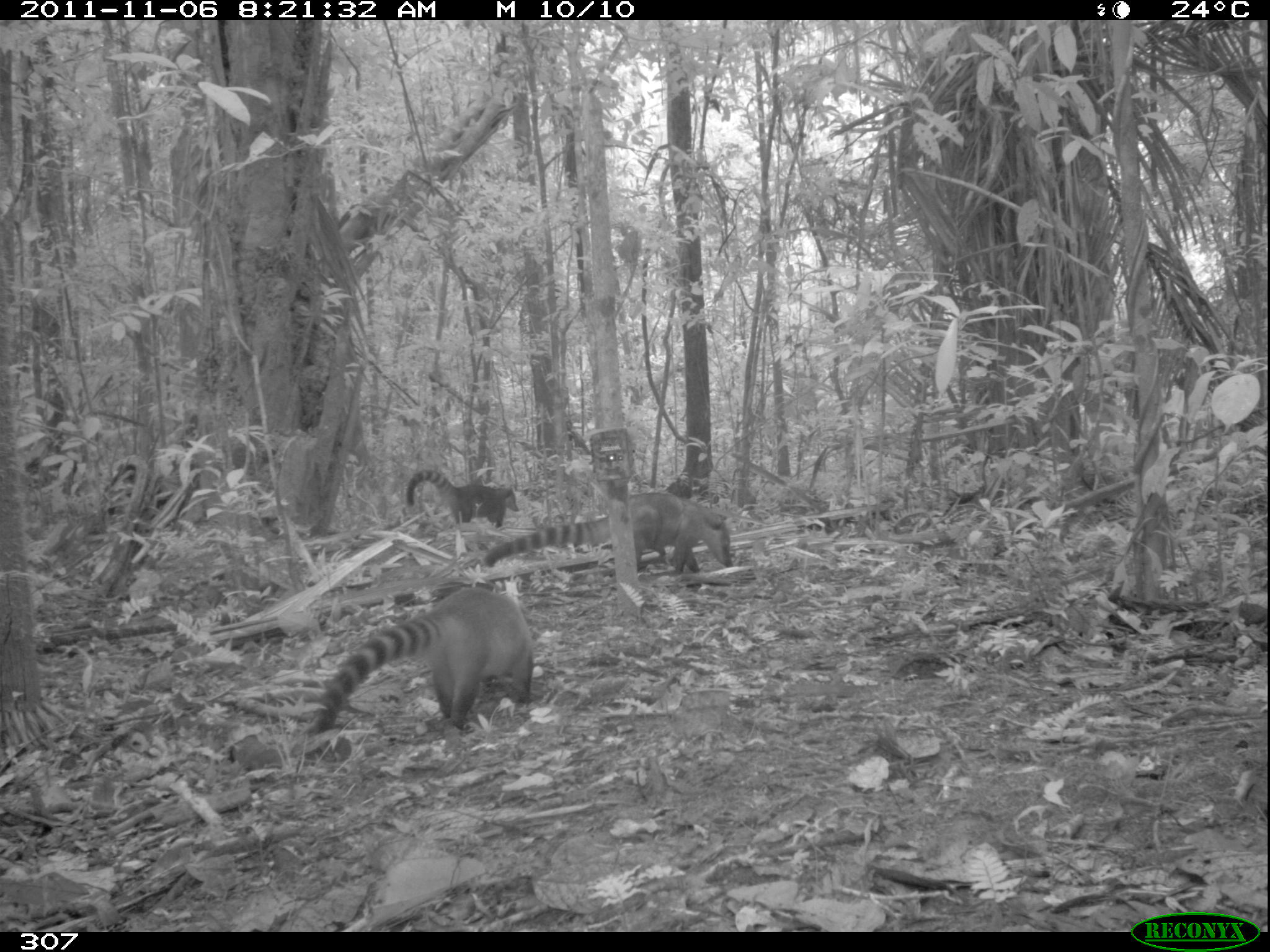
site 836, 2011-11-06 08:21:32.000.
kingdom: Animalia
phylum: Chordata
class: Mammalia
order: Carnivora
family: Procyonidae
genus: Nasua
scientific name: Nasua nasua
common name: south american coati